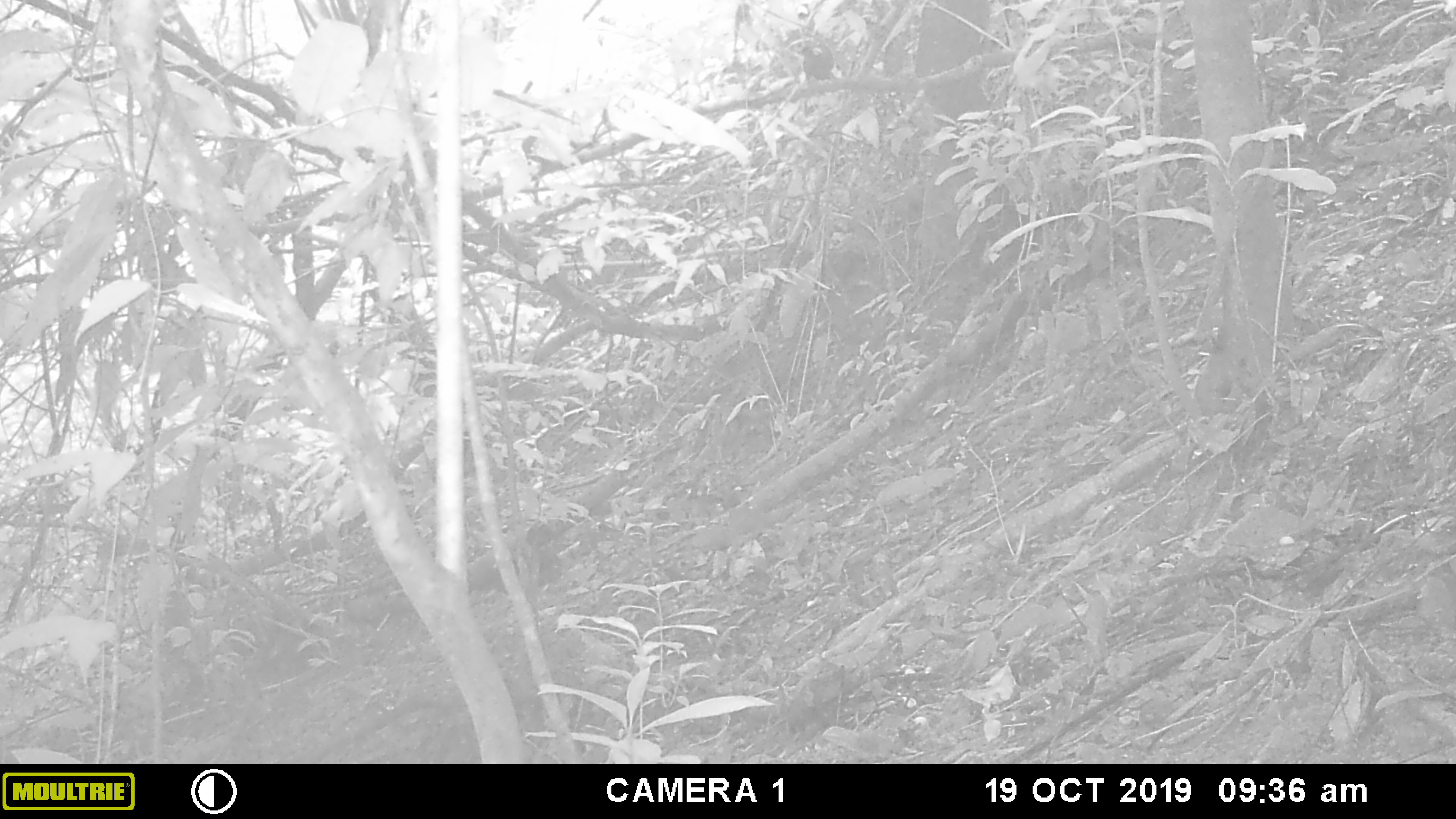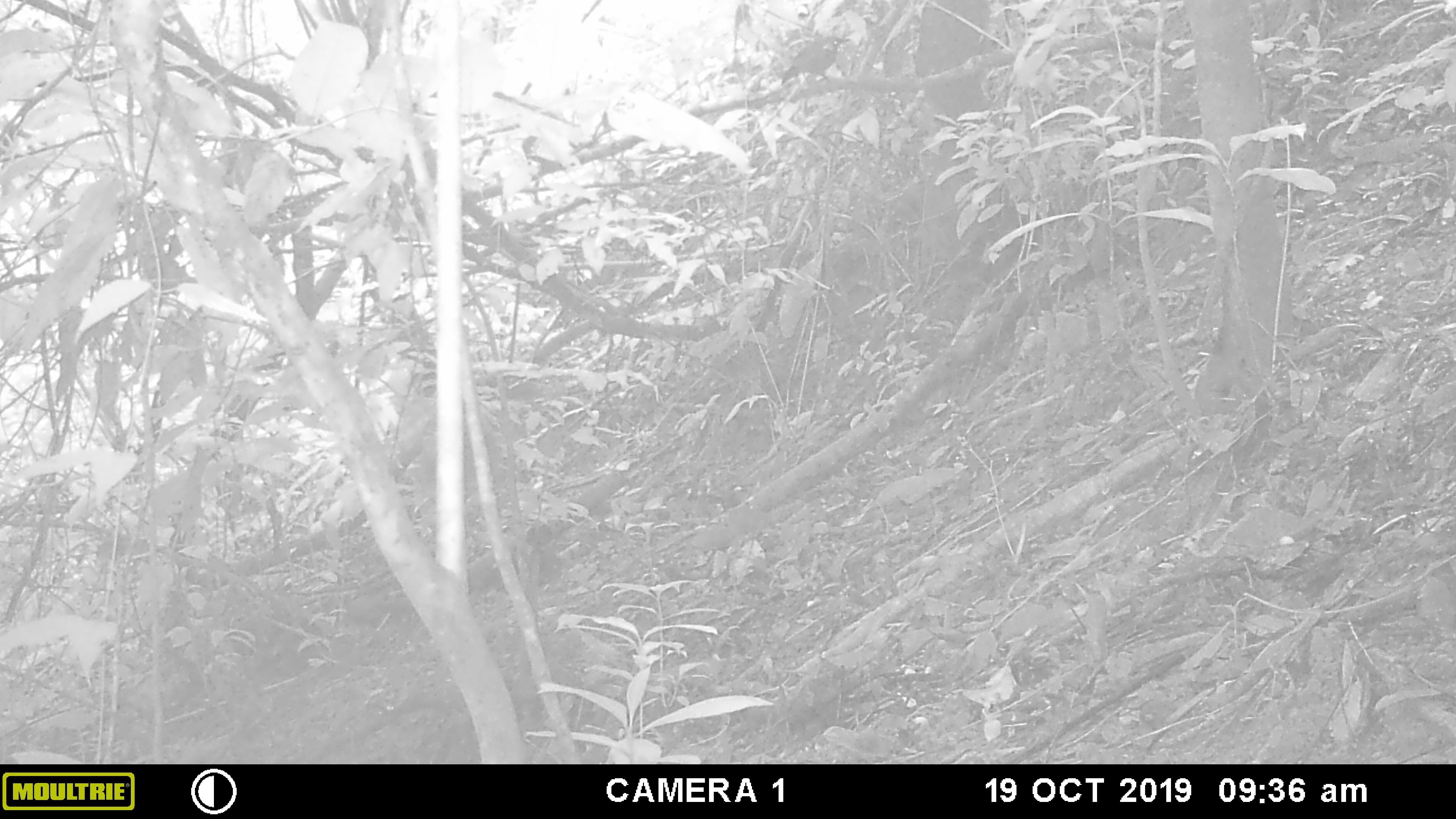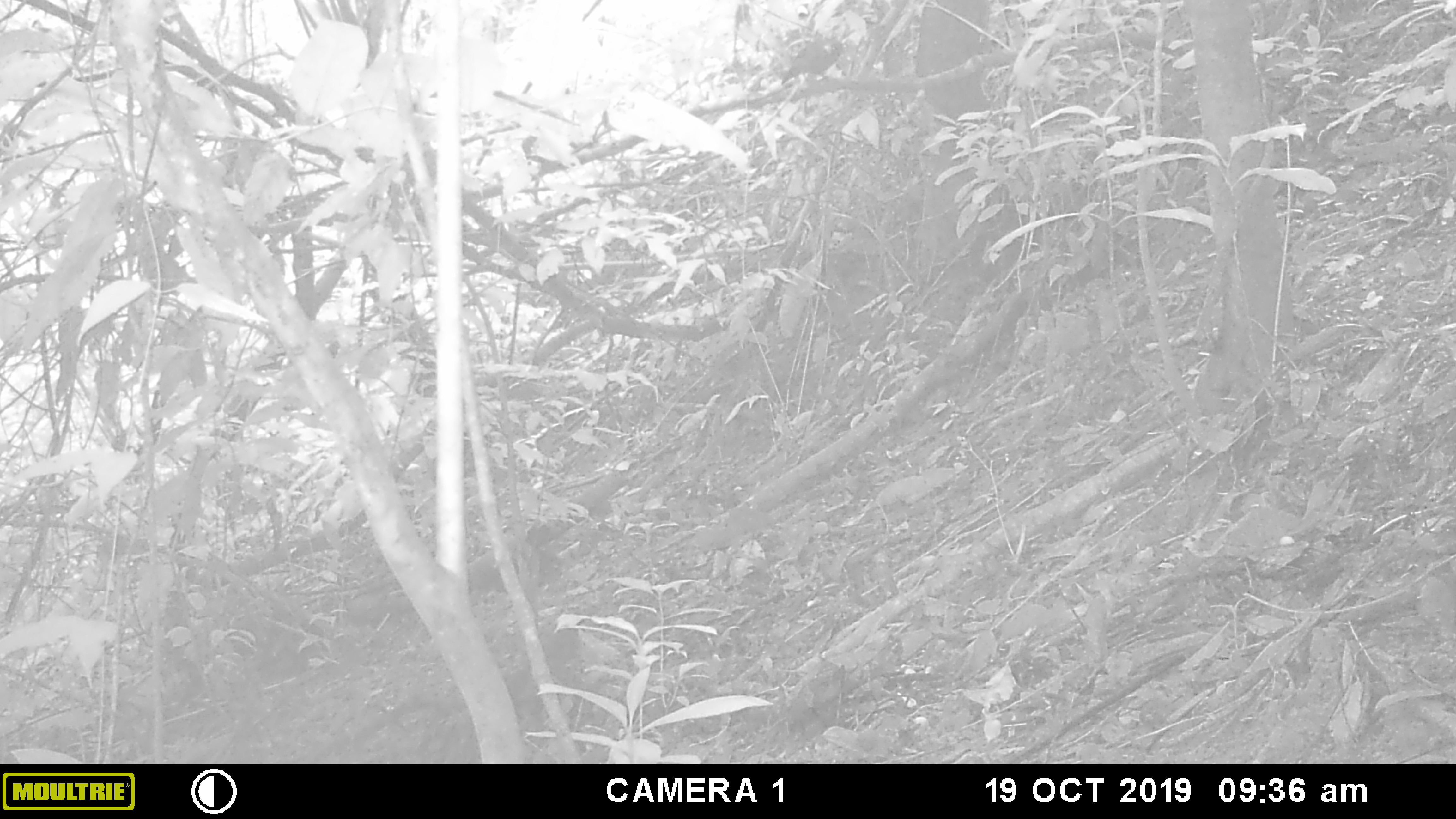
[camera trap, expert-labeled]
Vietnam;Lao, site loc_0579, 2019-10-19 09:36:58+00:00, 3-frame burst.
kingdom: Animalia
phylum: Chordata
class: Aves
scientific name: Aves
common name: bird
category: unidentified bird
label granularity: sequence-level